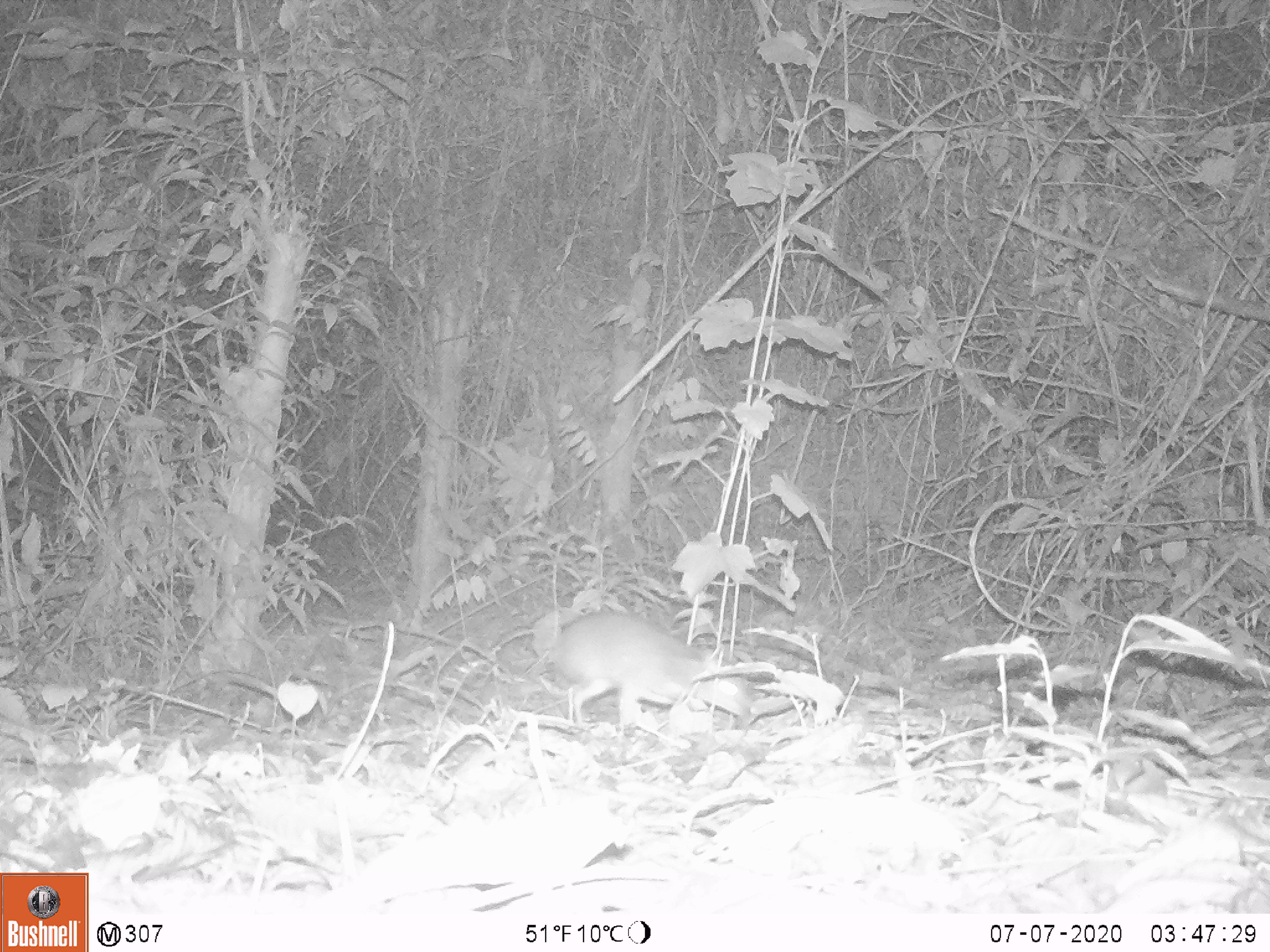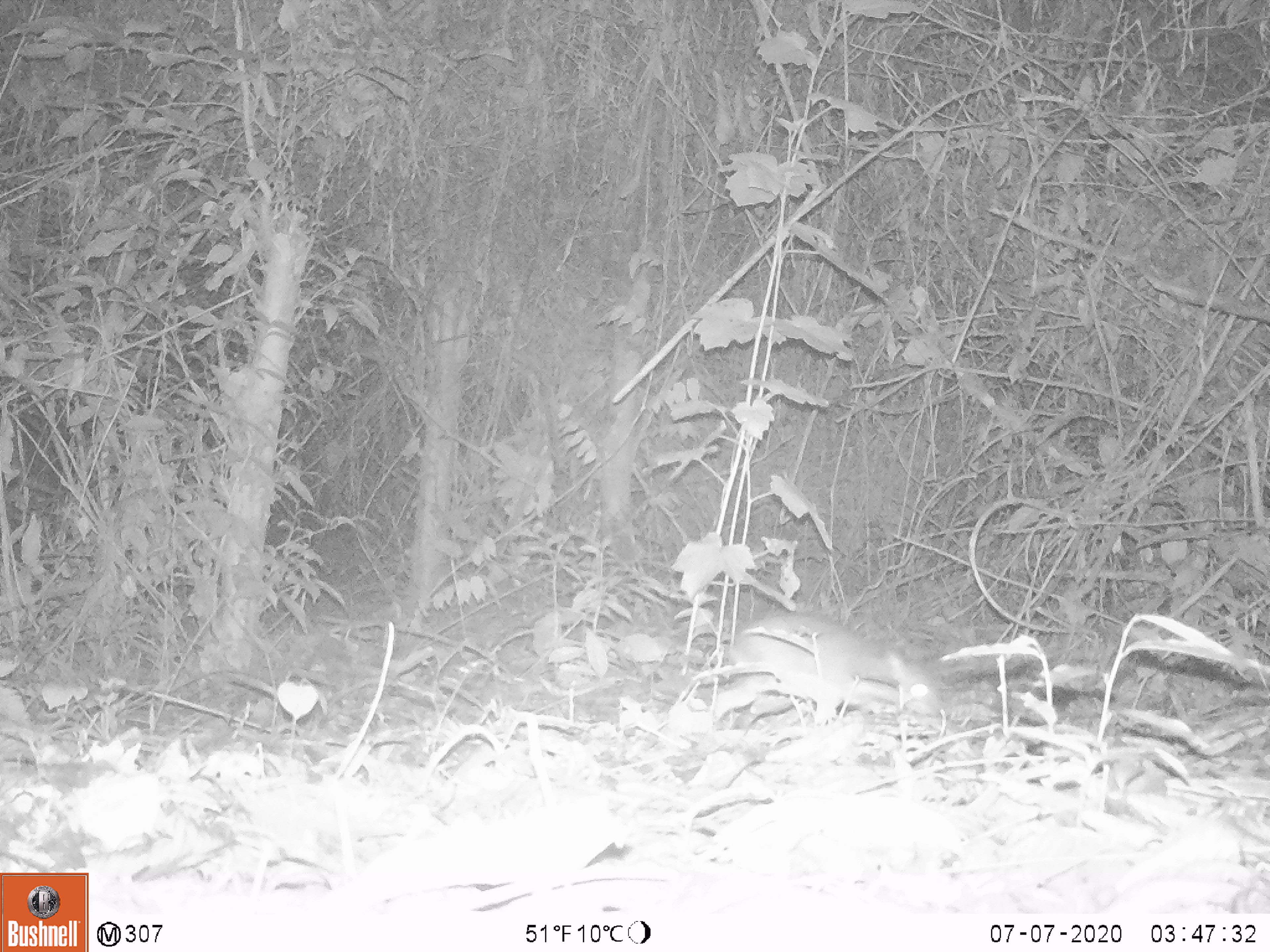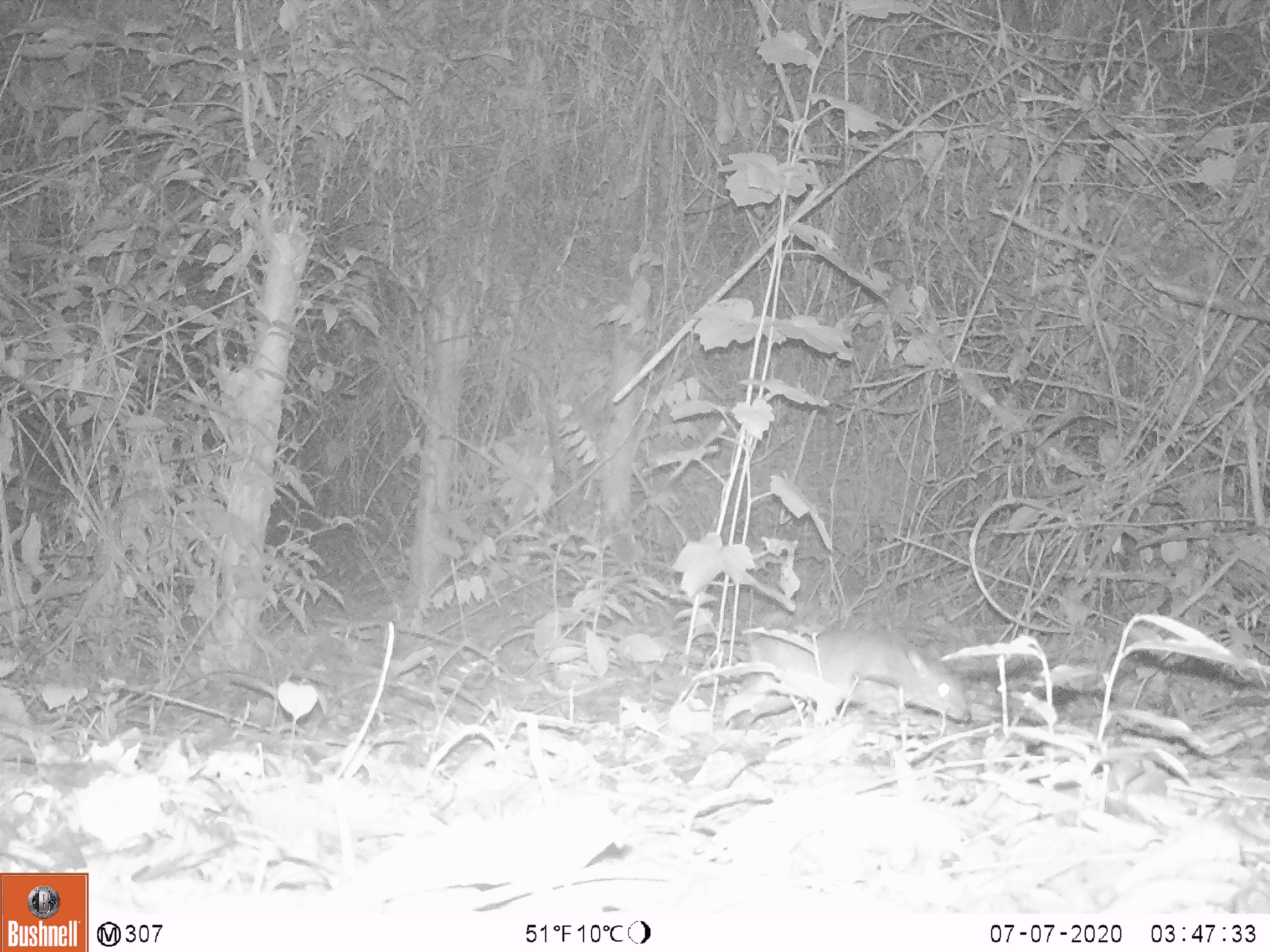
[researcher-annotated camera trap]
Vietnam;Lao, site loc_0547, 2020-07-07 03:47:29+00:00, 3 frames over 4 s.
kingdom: Animalia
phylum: Chordata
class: Mammalia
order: Artiodactyla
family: Tragulidae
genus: Moschiola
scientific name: Moschiola meminna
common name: chevrotain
Chevrotain (Moschiola meminna). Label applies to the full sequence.